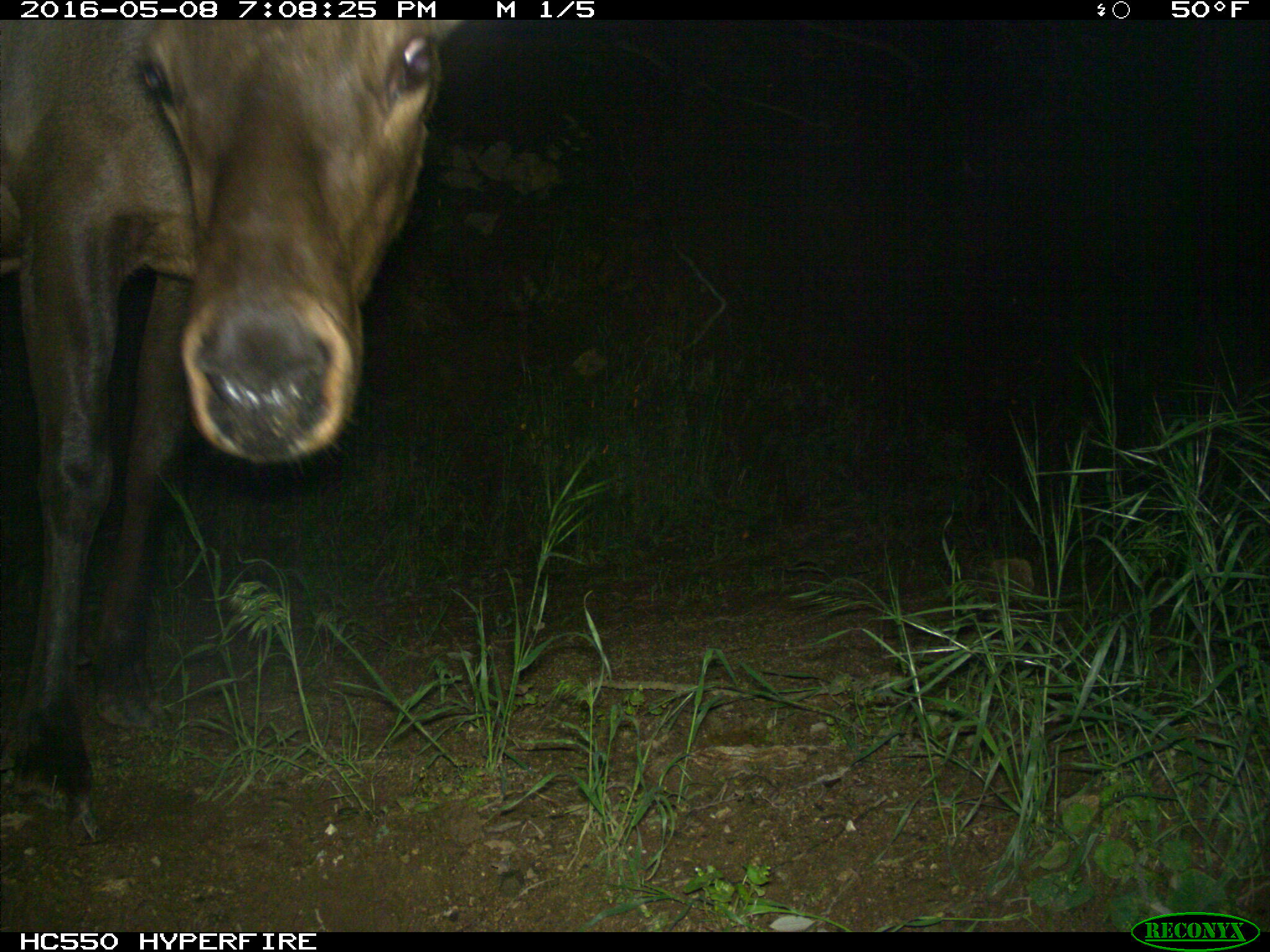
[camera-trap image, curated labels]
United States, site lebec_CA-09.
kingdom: Animalia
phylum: Chordata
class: Mammalia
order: Artiodactyla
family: Cervidae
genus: Cervus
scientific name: Cervus canadensis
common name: elk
Cervus canadensis (elk).